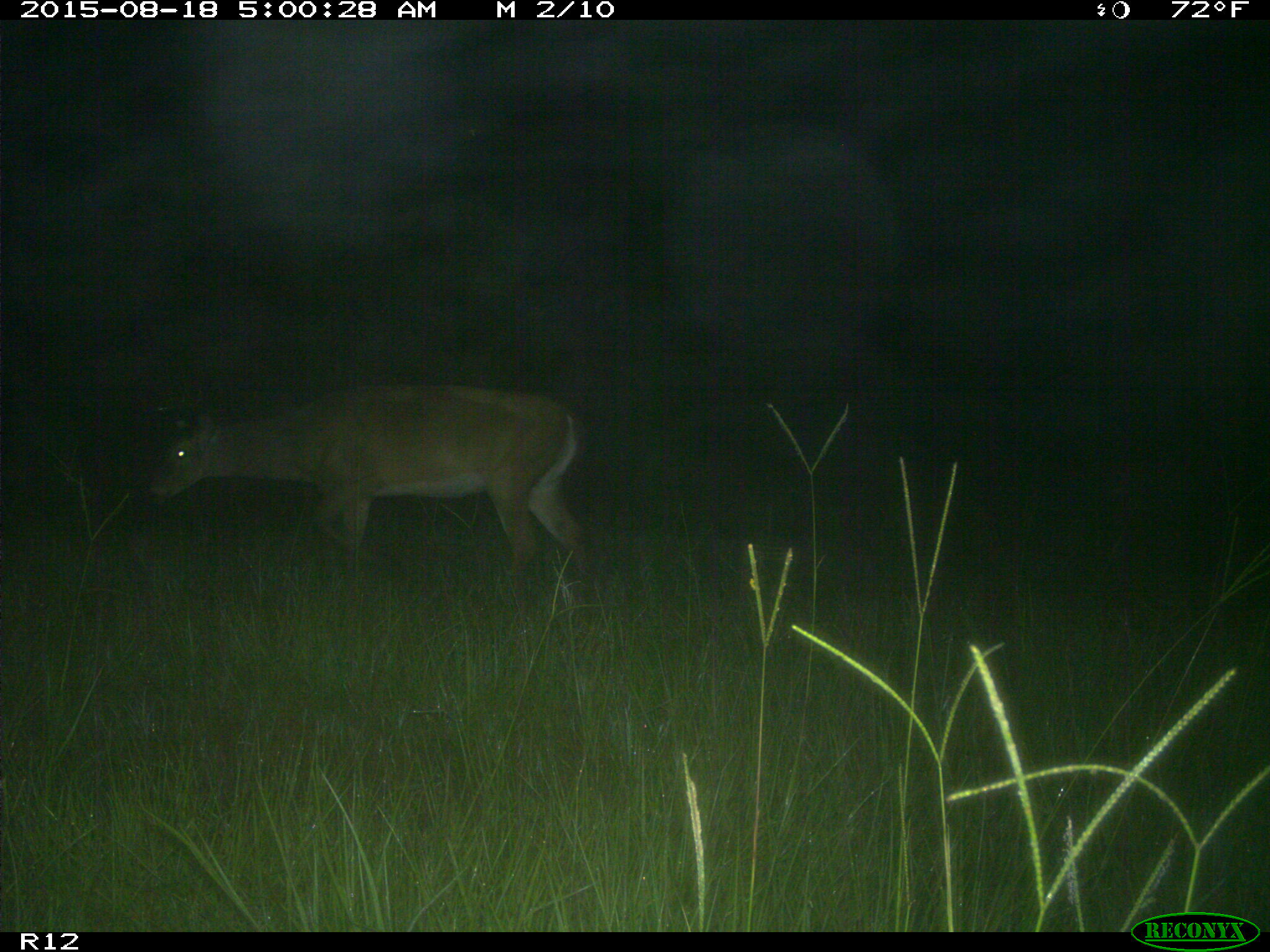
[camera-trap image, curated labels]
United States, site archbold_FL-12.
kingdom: Animalia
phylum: Chordata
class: Mammalia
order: Artiodactyla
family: Cervidae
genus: Odocoileus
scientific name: Odocoileus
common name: deer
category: unidentified deer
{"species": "unidentified deer (deer) (Odocoileus)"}